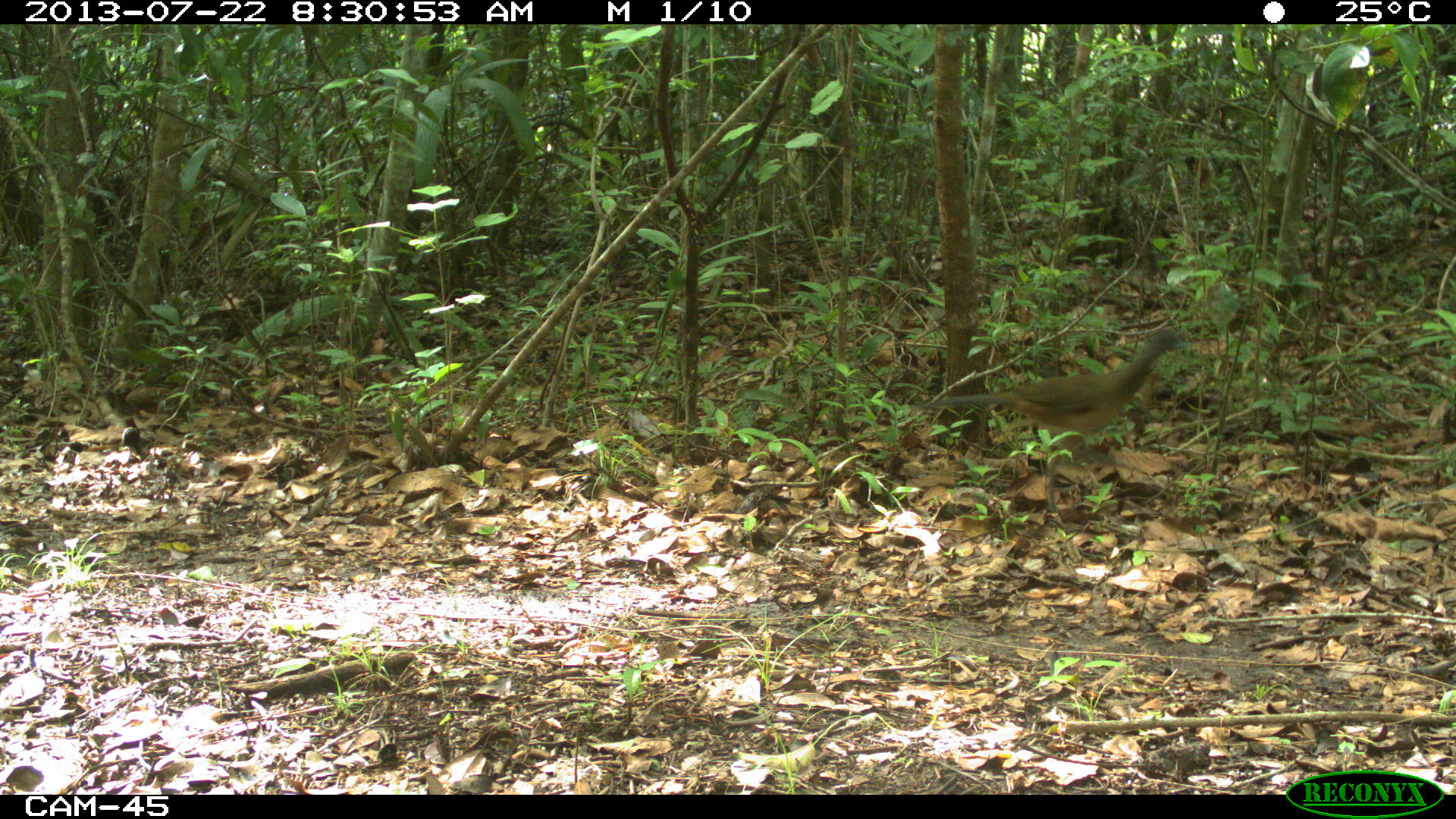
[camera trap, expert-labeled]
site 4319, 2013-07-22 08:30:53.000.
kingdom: Animalia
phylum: Chordata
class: Aves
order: Galliformes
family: Cracidae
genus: Ortalis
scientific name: Ortalis vetula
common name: plain chachalaca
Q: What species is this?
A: Ortalis vetula (plain chachalaca).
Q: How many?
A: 1.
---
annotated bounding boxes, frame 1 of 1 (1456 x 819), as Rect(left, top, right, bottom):
ortalis vetula: Rect(913, 328, 1180, 517)